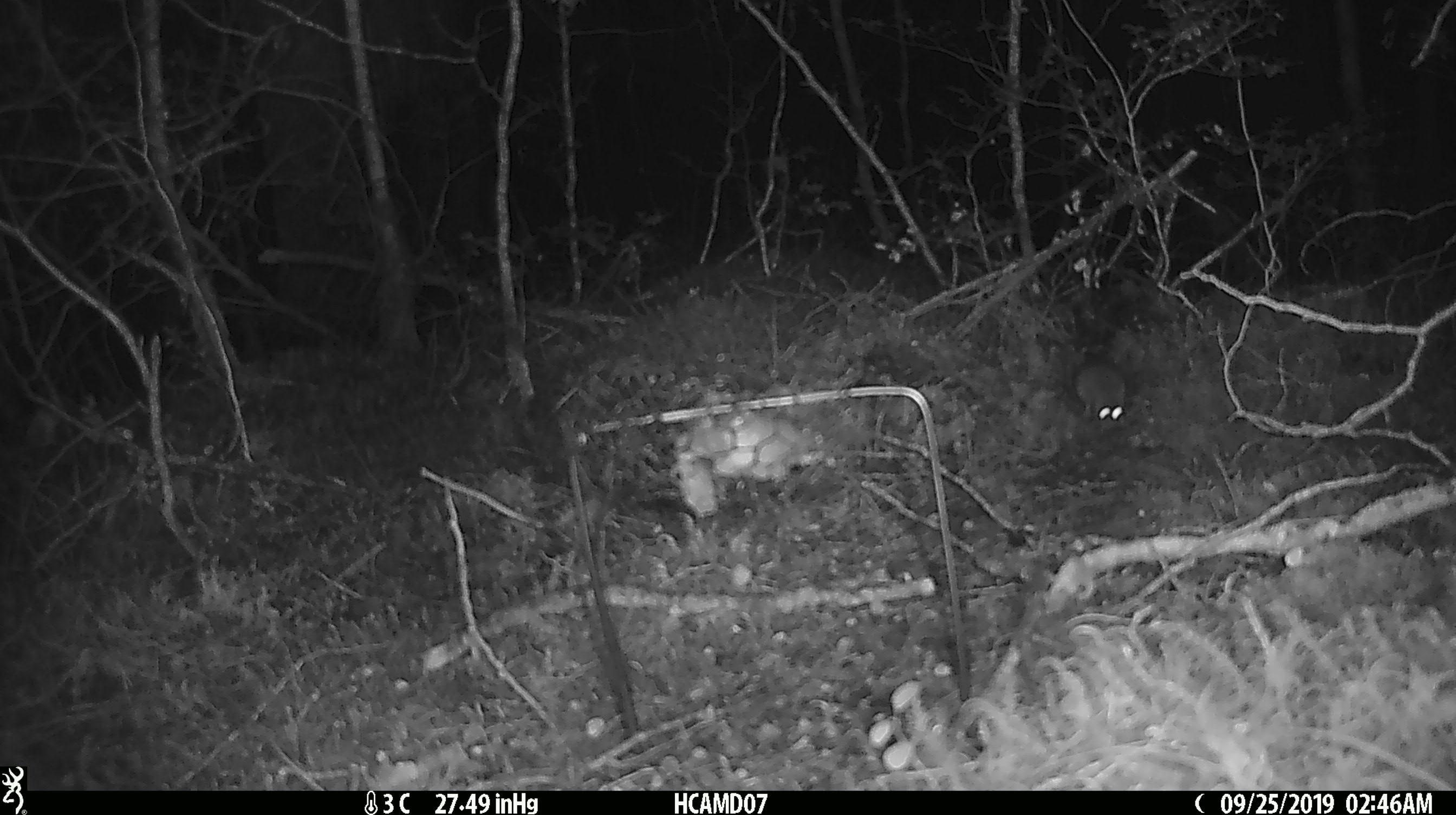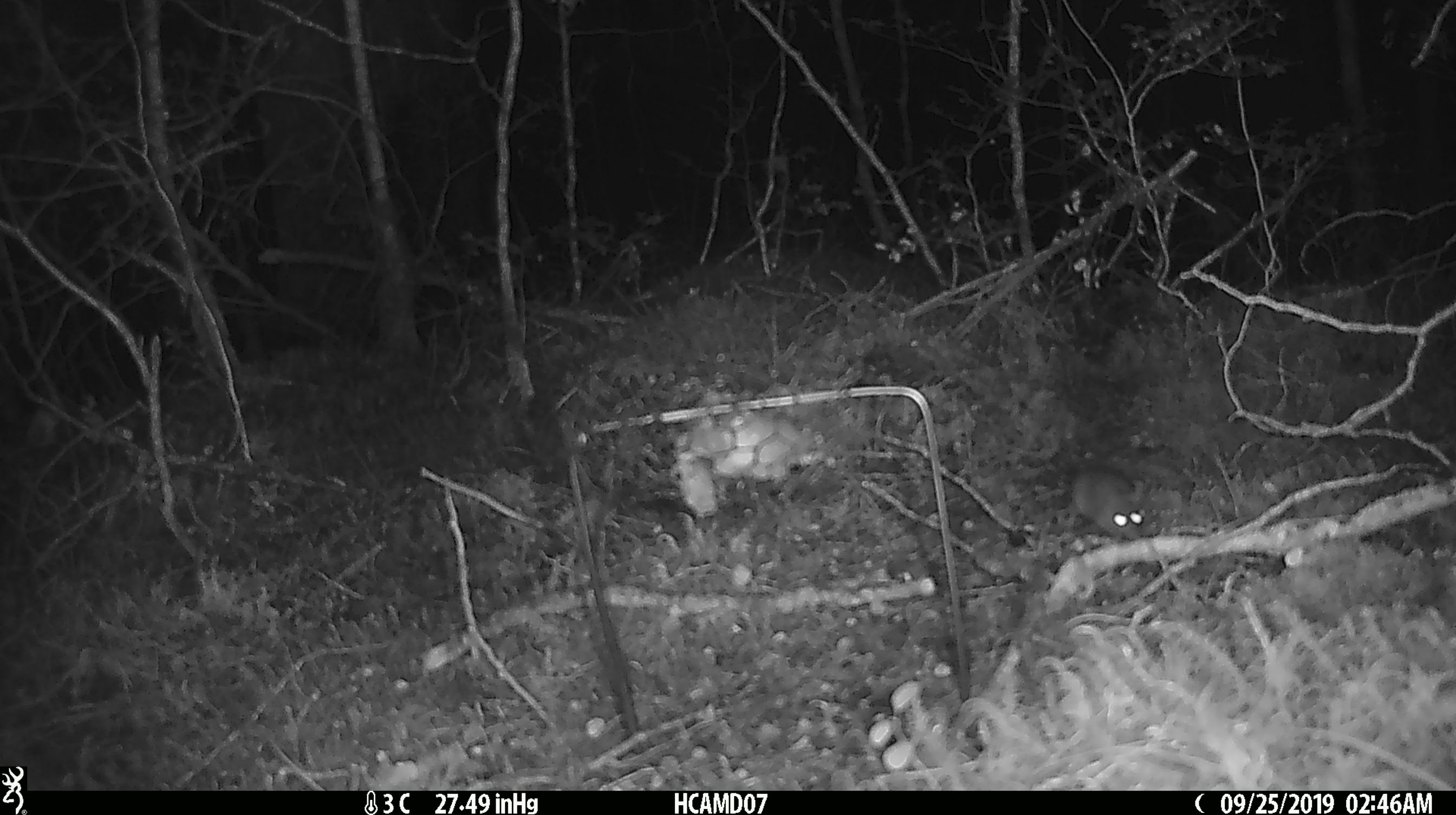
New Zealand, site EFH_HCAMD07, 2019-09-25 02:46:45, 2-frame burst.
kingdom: Animalia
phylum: Chordata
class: Mammalia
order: Rodentia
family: Muridae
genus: Mus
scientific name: Mus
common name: mouse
Mouse (Mus).